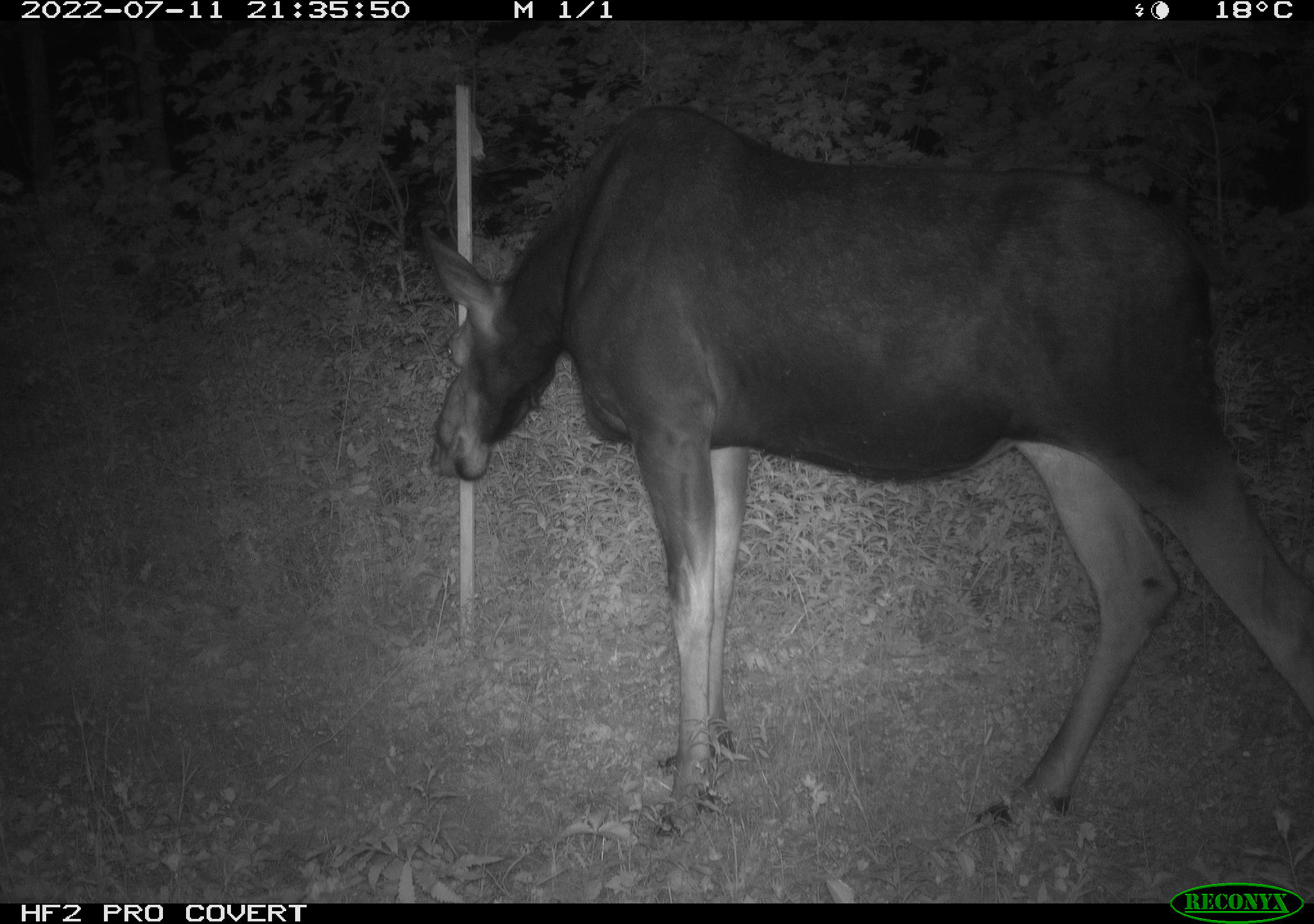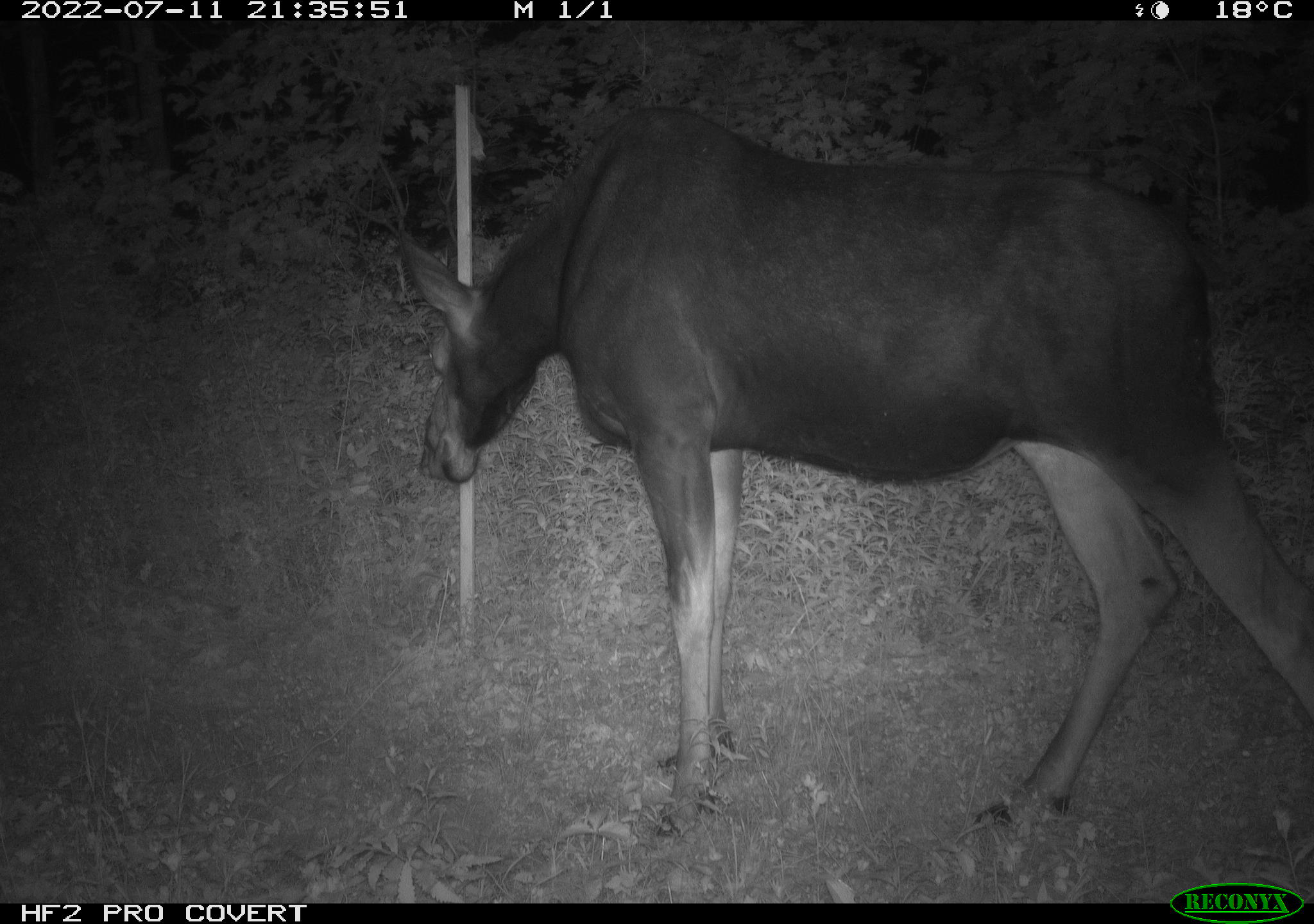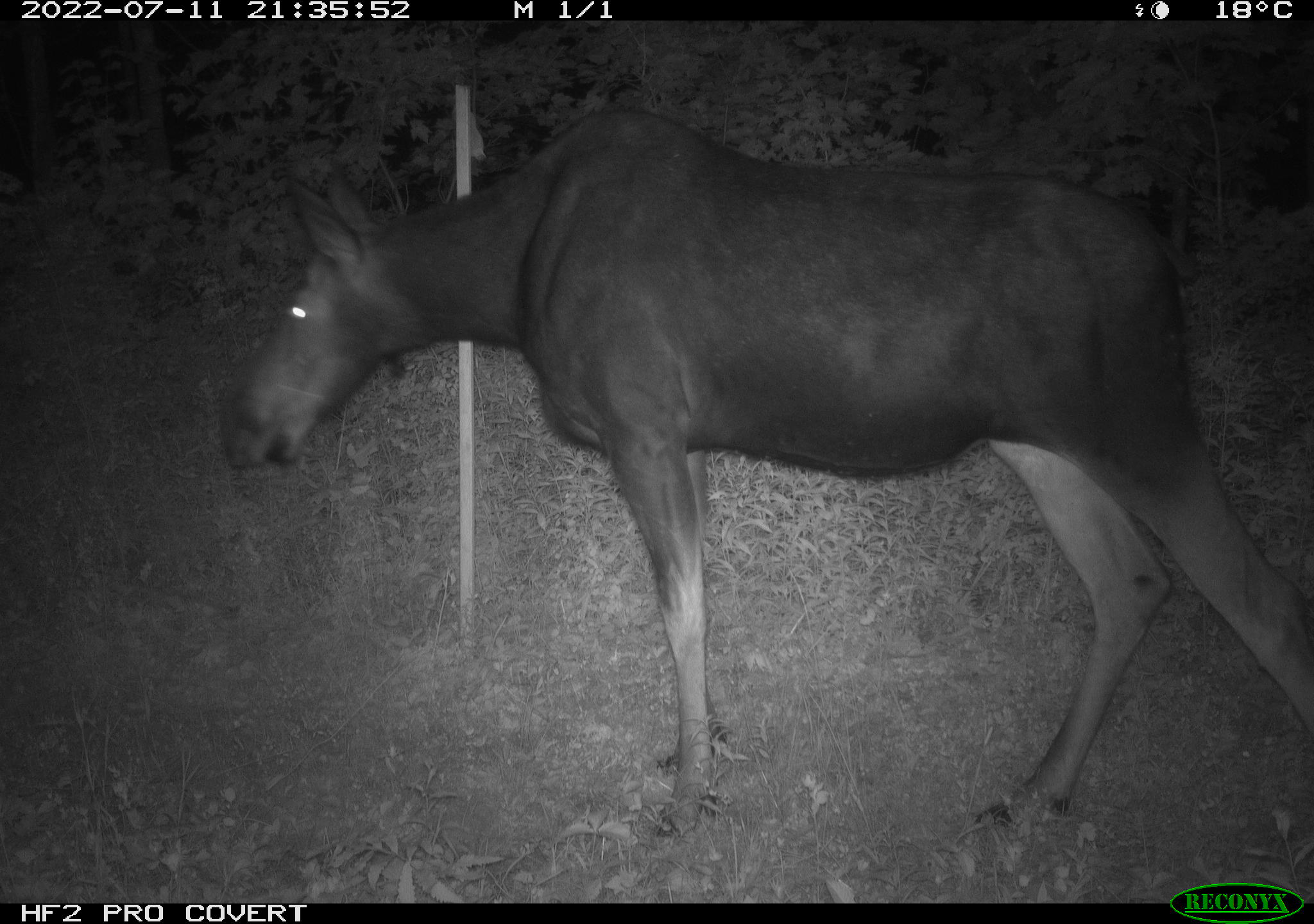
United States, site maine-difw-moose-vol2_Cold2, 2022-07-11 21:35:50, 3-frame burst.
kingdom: Animalia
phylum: Chordata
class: Mammalia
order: Artiodactyla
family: Cervidae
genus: Alces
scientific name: Alces alces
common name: moose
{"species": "moose (Alces alces)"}